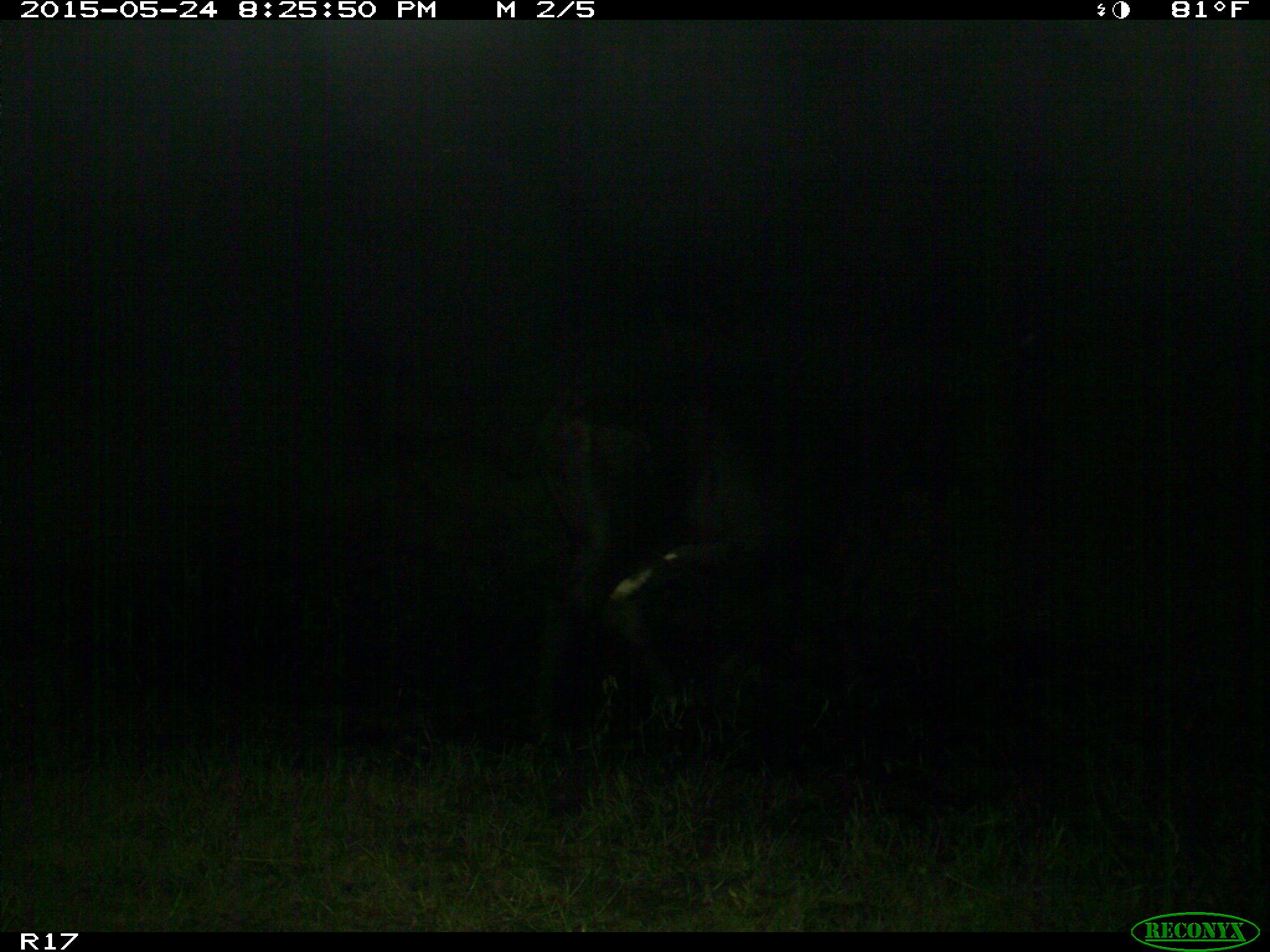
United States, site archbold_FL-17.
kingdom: Animalia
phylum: Chordata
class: Mammalia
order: Artiodactyla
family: Bovidae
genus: Bos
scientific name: Bos taurus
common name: domestic cow